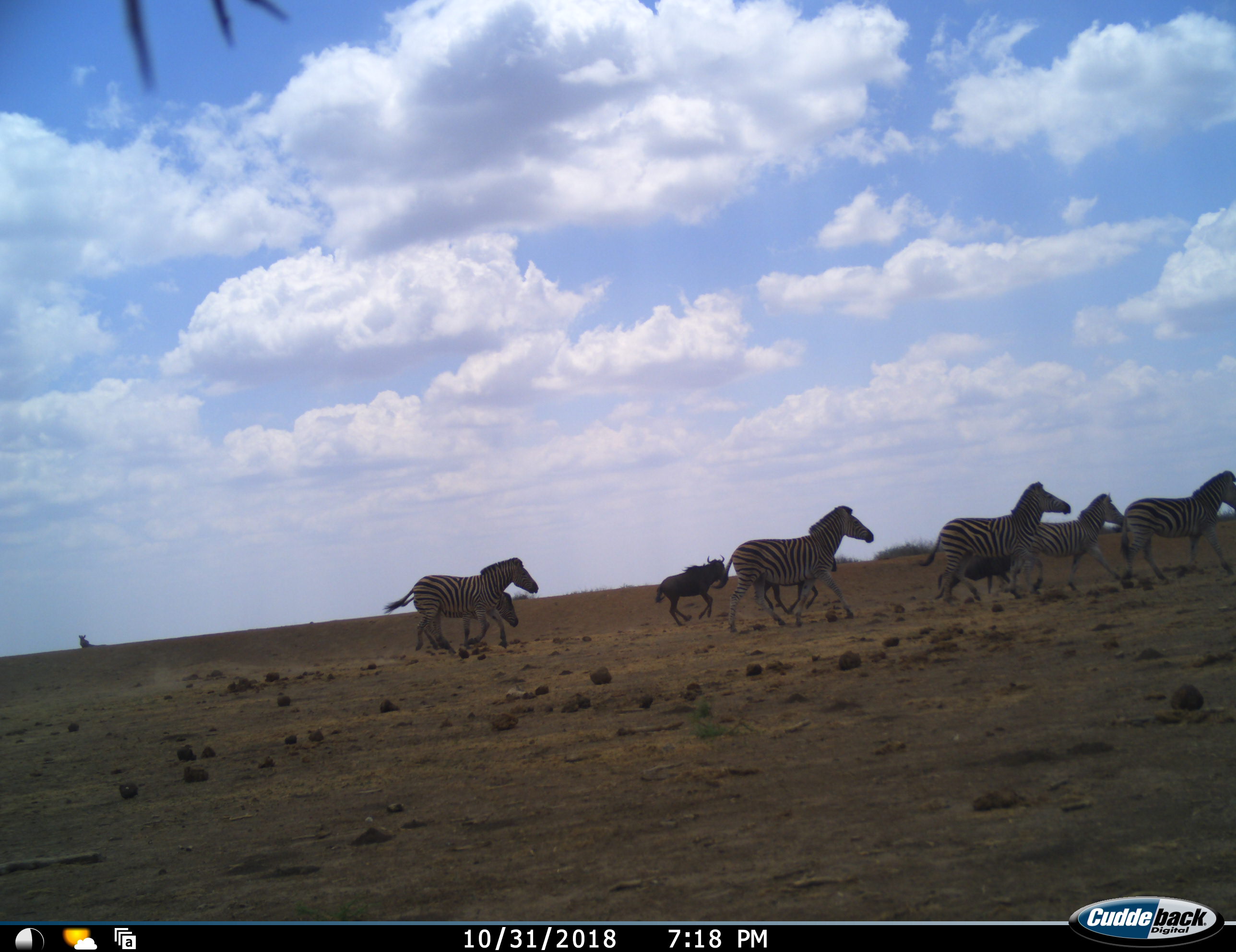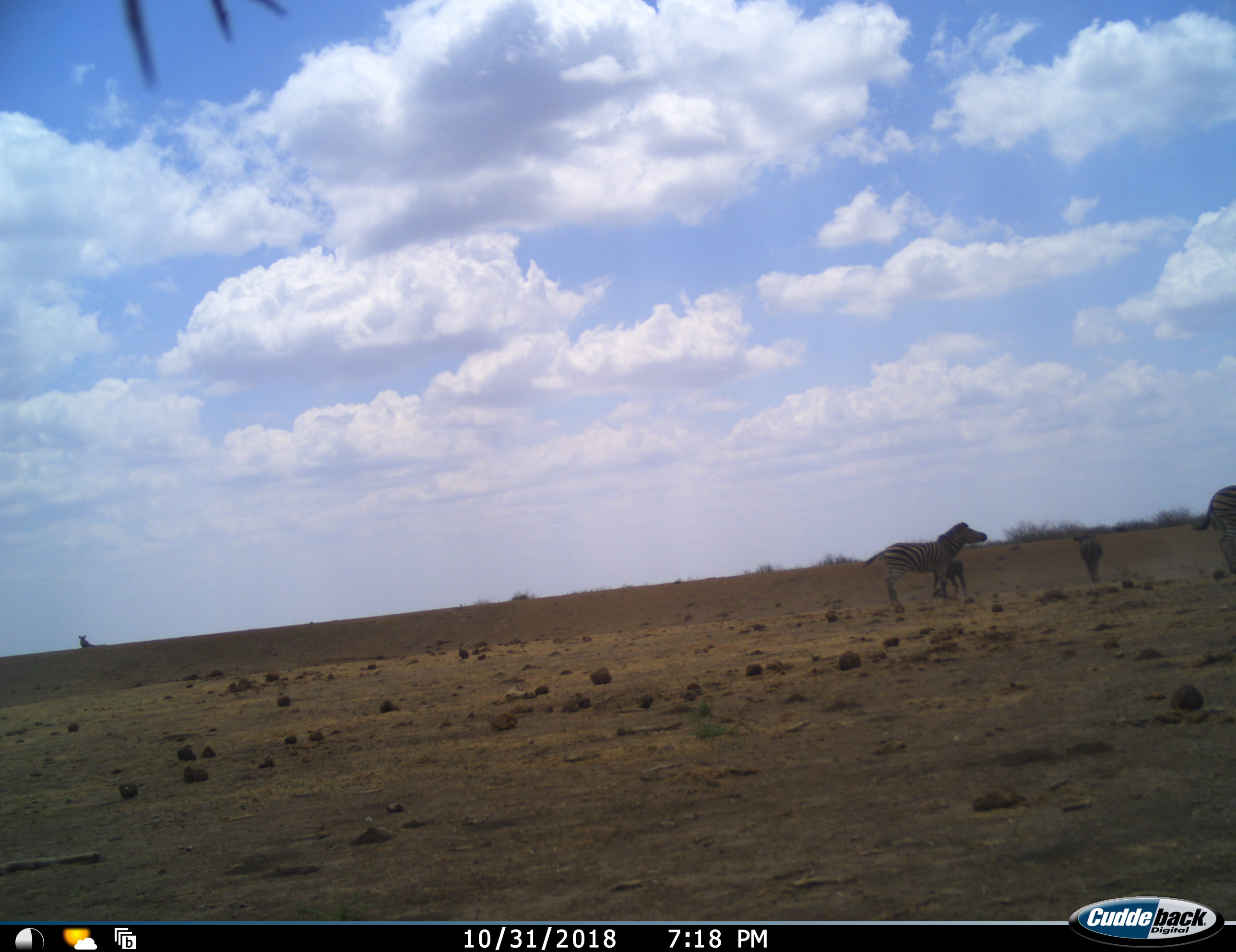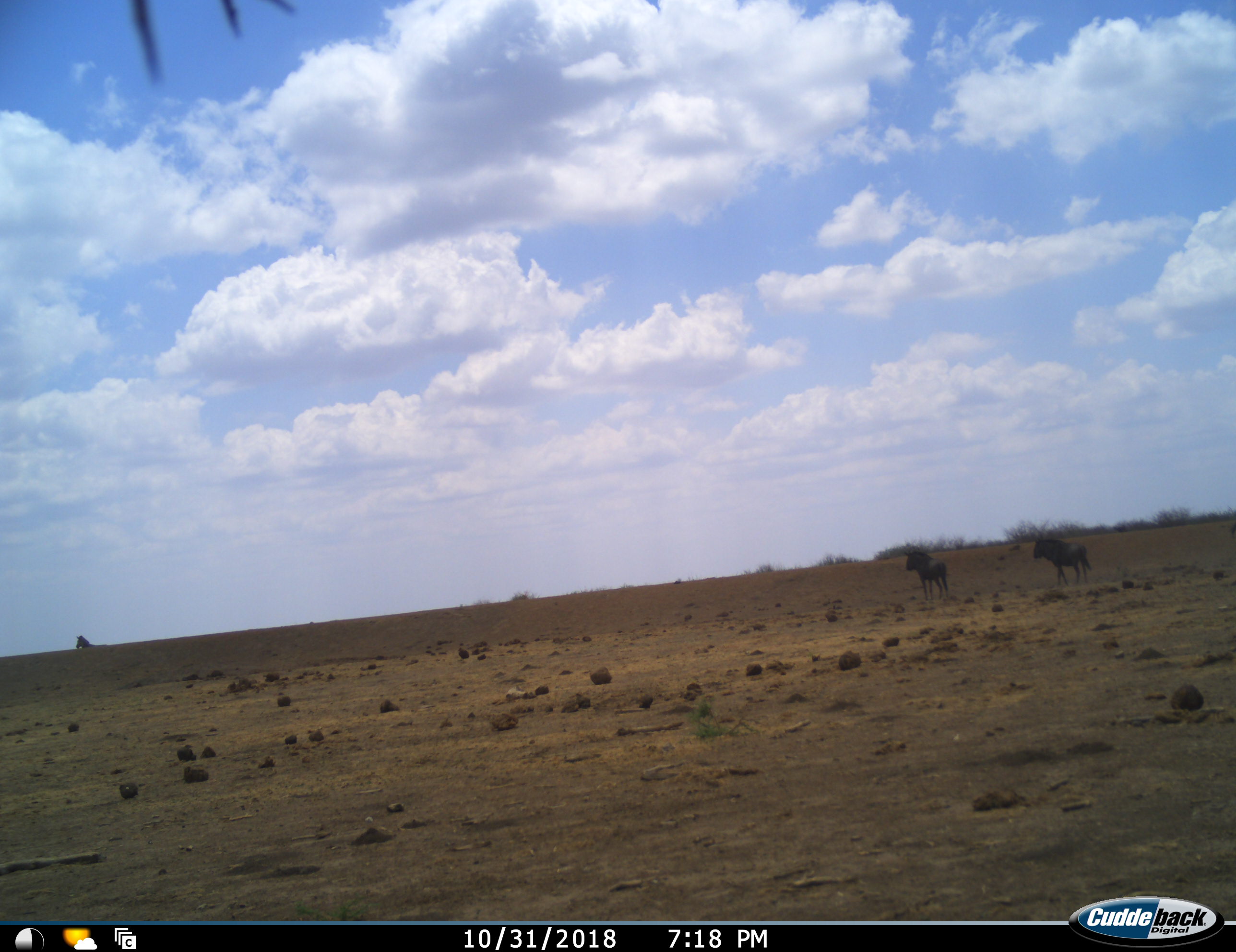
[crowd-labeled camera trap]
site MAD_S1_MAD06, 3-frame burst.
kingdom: Animalia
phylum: Chordata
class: Mammalia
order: Artiodactyla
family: Bovidae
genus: Connochaetes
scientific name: Connochaetes taurinus taurinus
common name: blue wildebeest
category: wildebeestblue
Wildebeestblue (blue wildebeest) (Connochaetes taurinus taurinus), count 3. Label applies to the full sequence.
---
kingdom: Animalia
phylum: Chordata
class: Mammalia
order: Perissodactyla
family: Equidae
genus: Equus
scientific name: Equus quagga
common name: plains zebra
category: zebraplains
Zebraplains (plains zebra) (Equus quagga), count 7. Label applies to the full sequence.